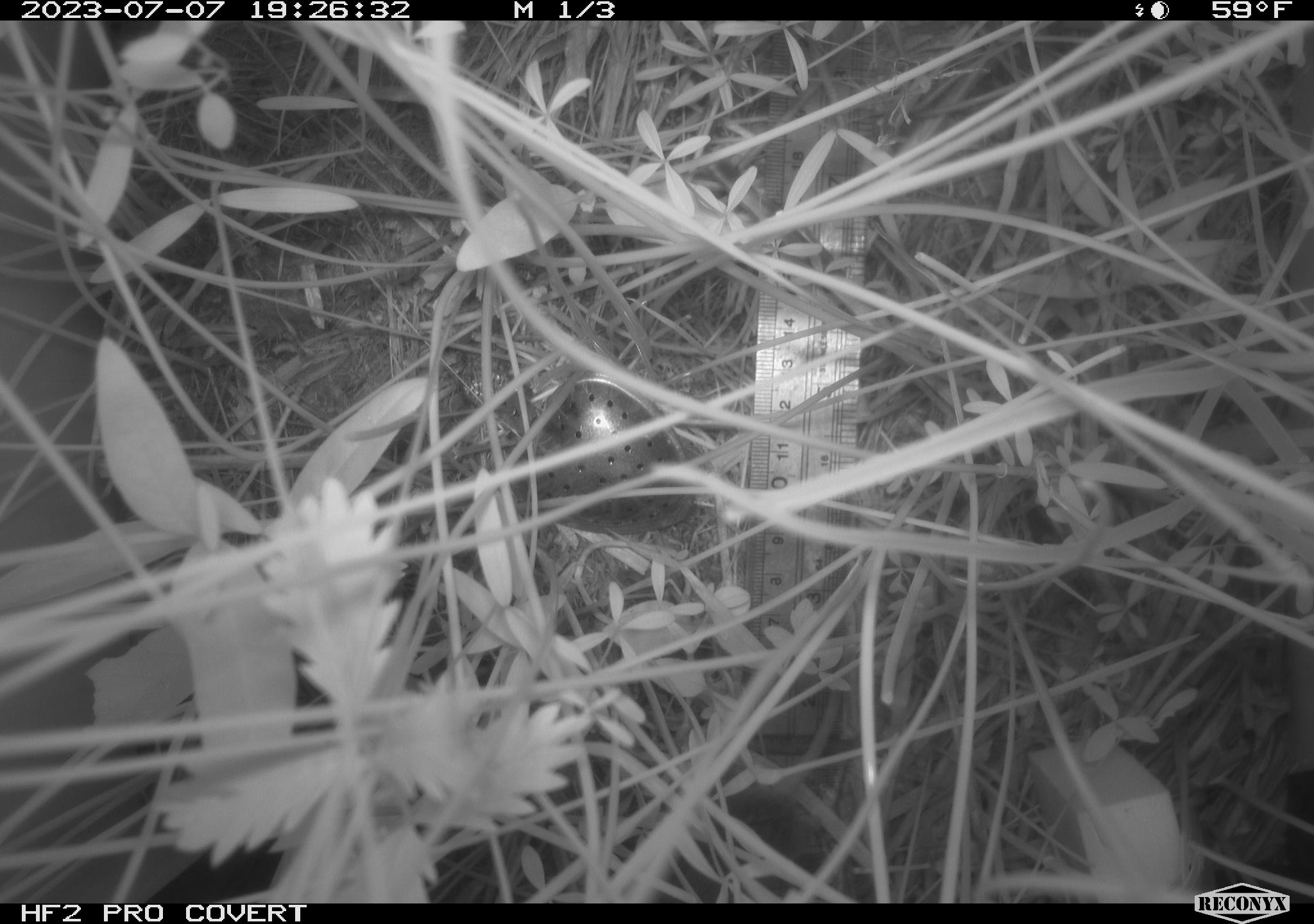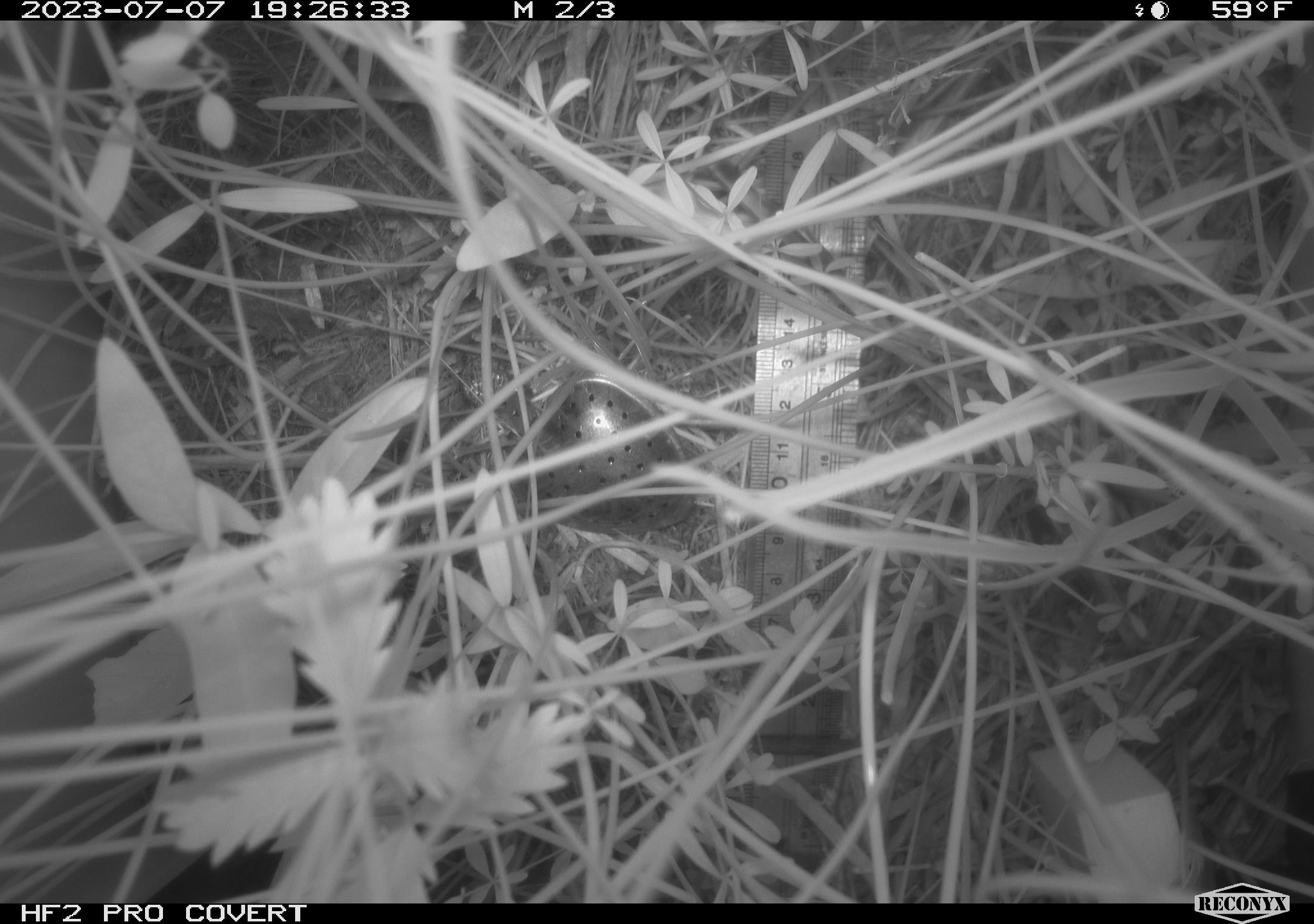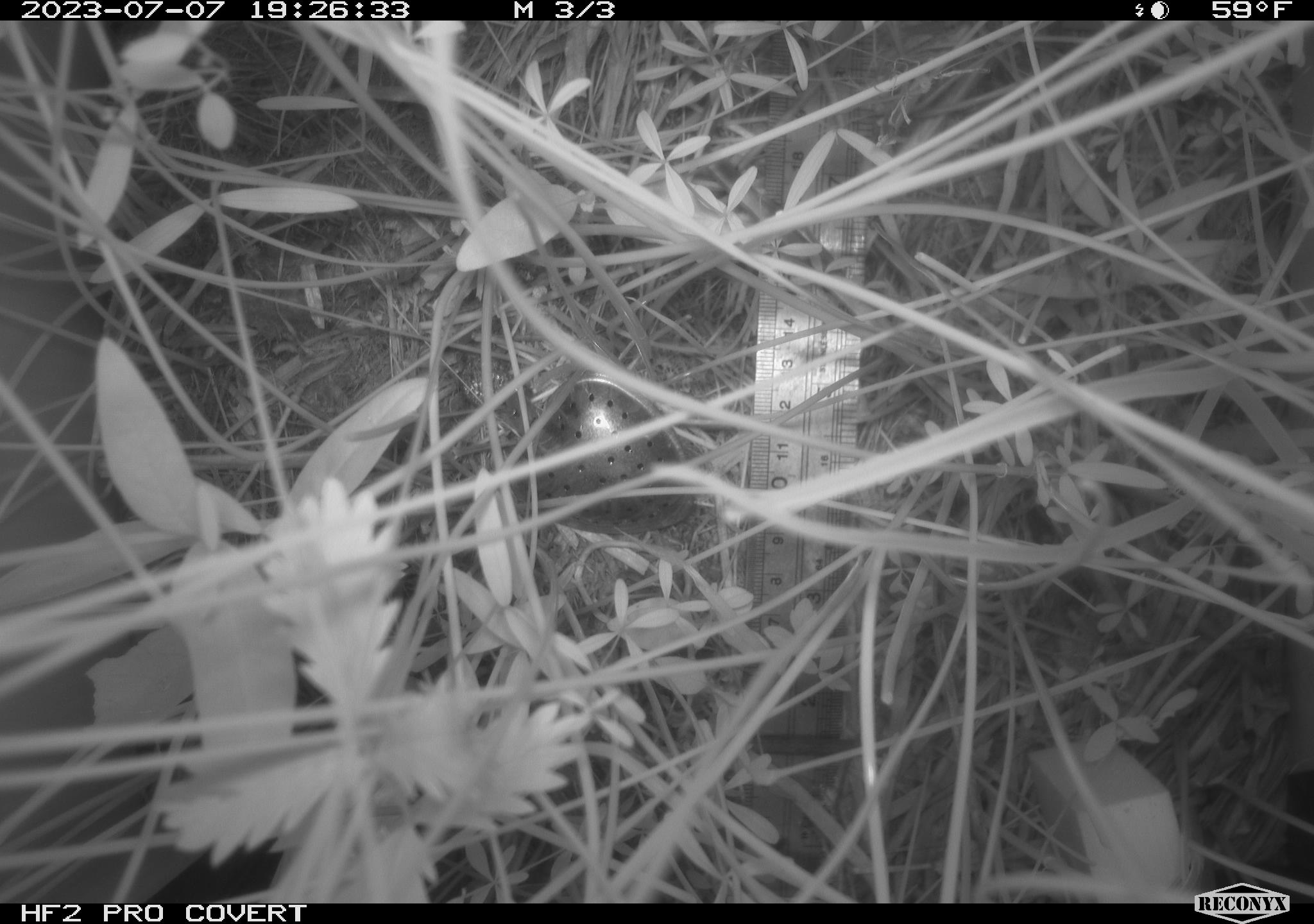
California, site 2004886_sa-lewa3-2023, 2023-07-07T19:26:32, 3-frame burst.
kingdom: Animalia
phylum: Chordata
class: Mammalia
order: Rodentia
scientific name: Rodentia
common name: rodent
Rodent (Rodentia).